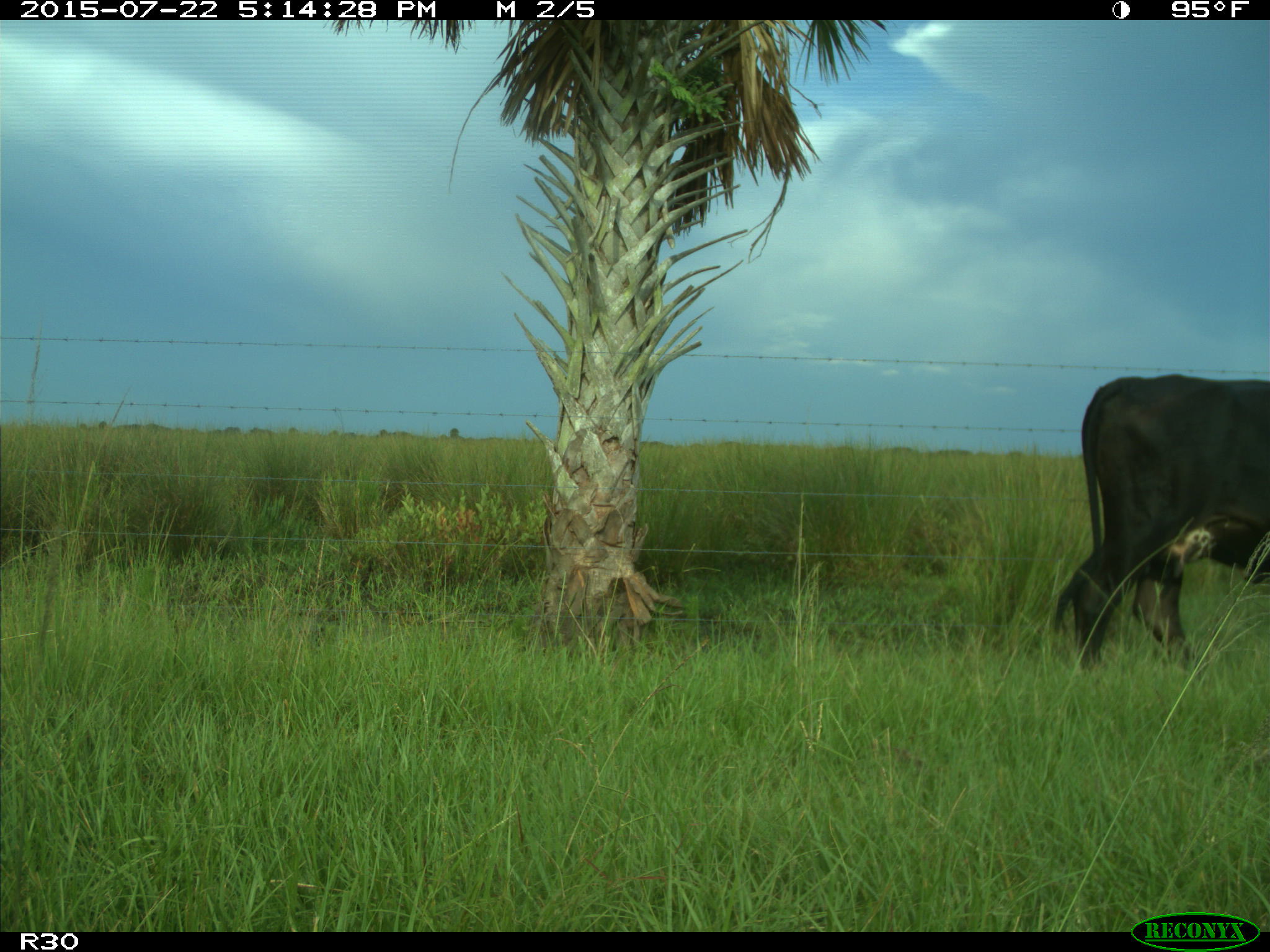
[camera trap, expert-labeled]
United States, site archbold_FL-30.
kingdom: Animalia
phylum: Chordata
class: Mammalia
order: Artiodactyla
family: Bovidae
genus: Bos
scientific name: Bos taurus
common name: domestic cow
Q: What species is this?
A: Bos taurus (domestic cow).